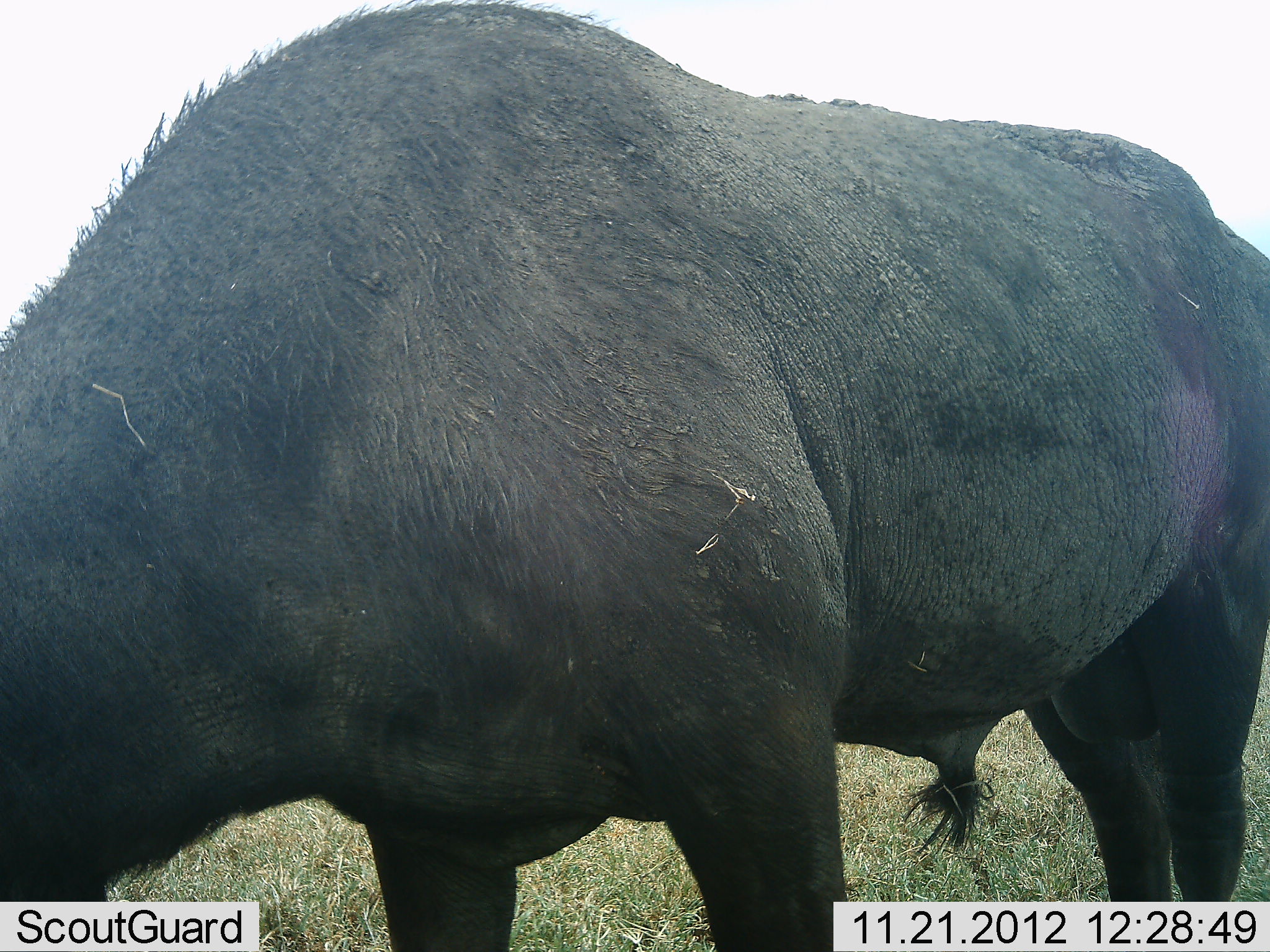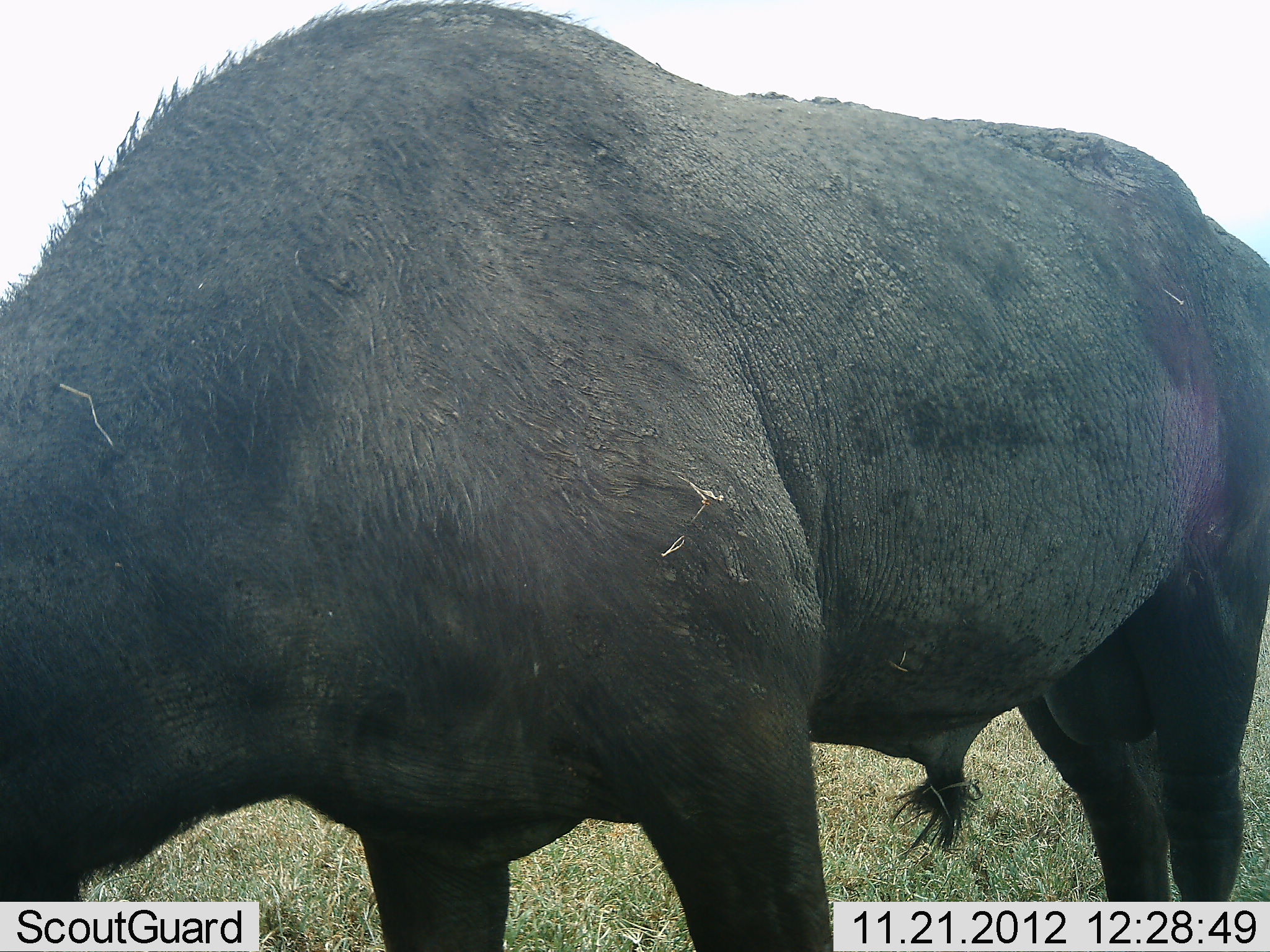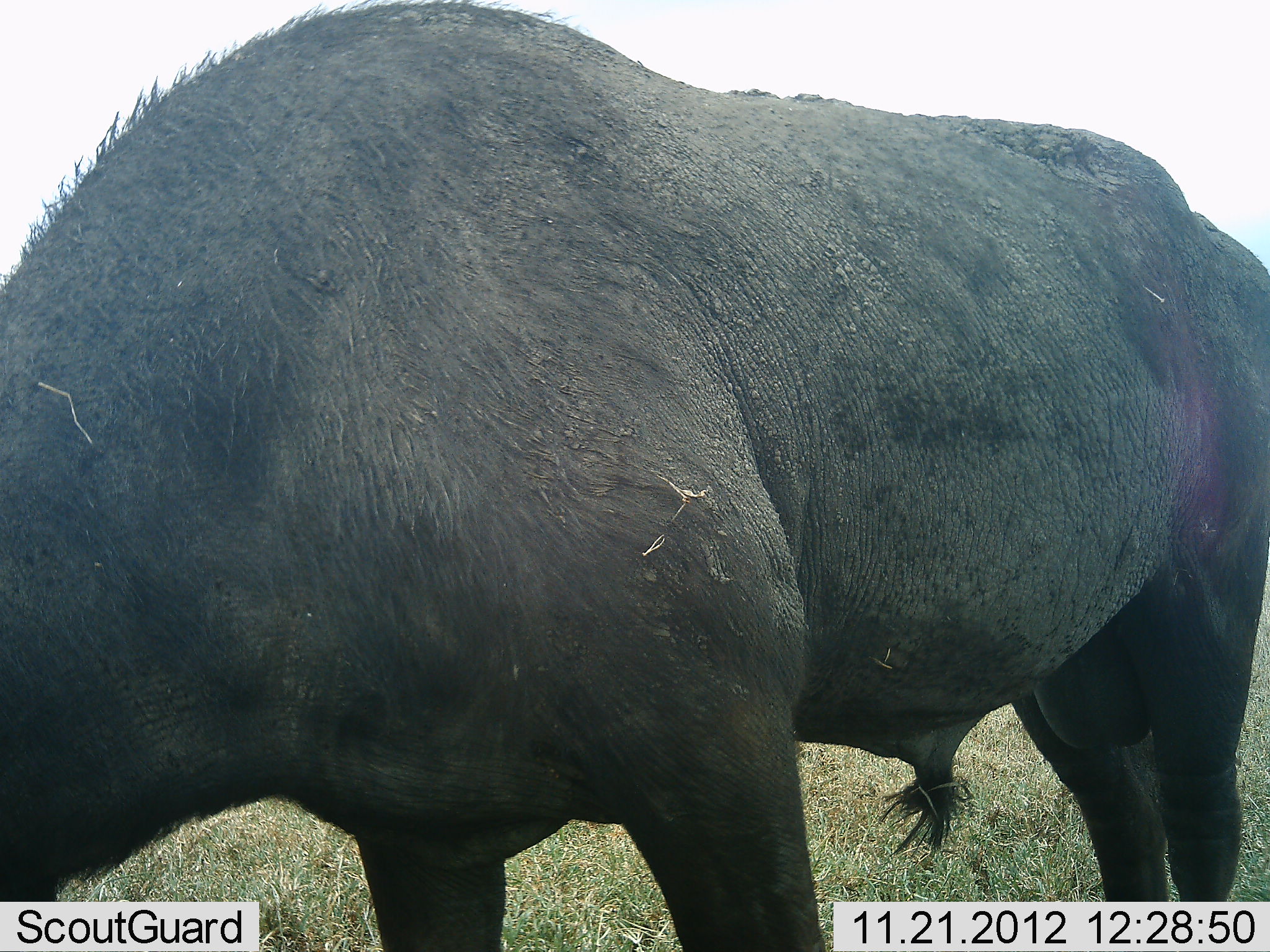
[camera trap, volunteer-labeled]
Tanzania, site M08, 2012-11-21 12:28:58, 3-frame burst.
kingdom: Animalia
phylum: Chordata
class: Mammalia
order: Artiodactyla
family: Bovidae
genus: Syncerus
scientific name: Syncerus caffer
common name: cape buffalo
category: buffalo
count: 1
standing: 50%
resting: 0%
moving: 0%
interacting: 0%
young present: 0%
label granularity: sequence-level